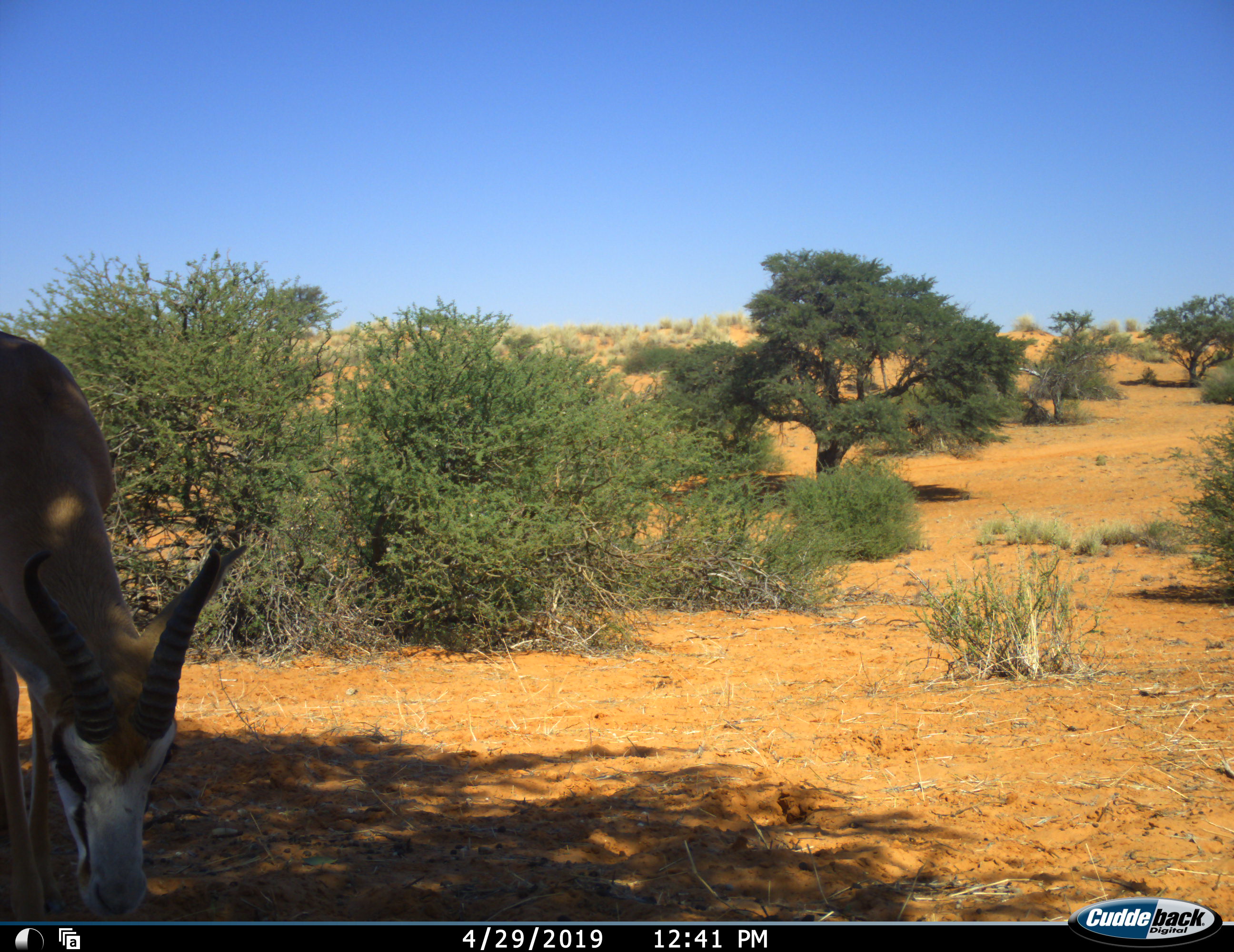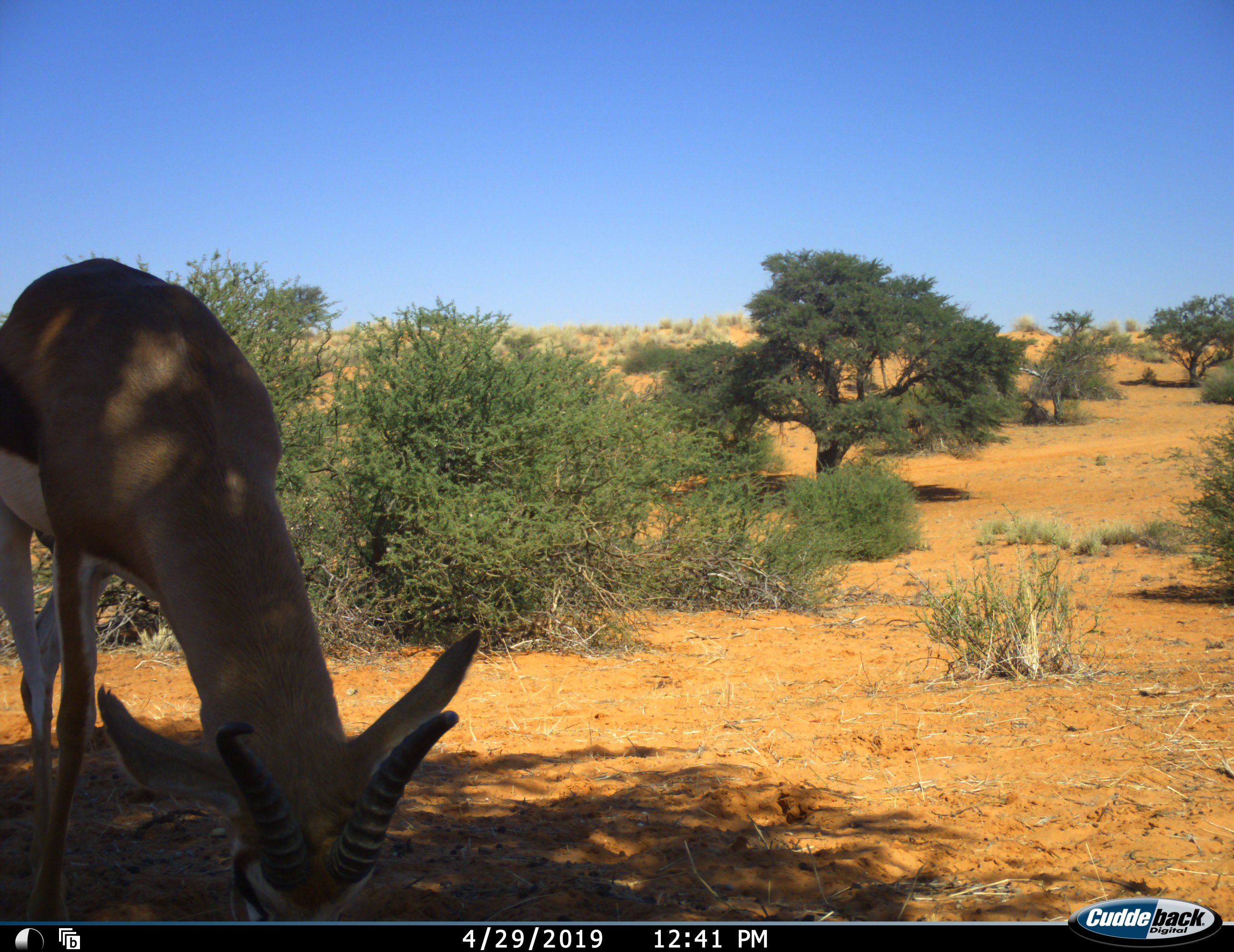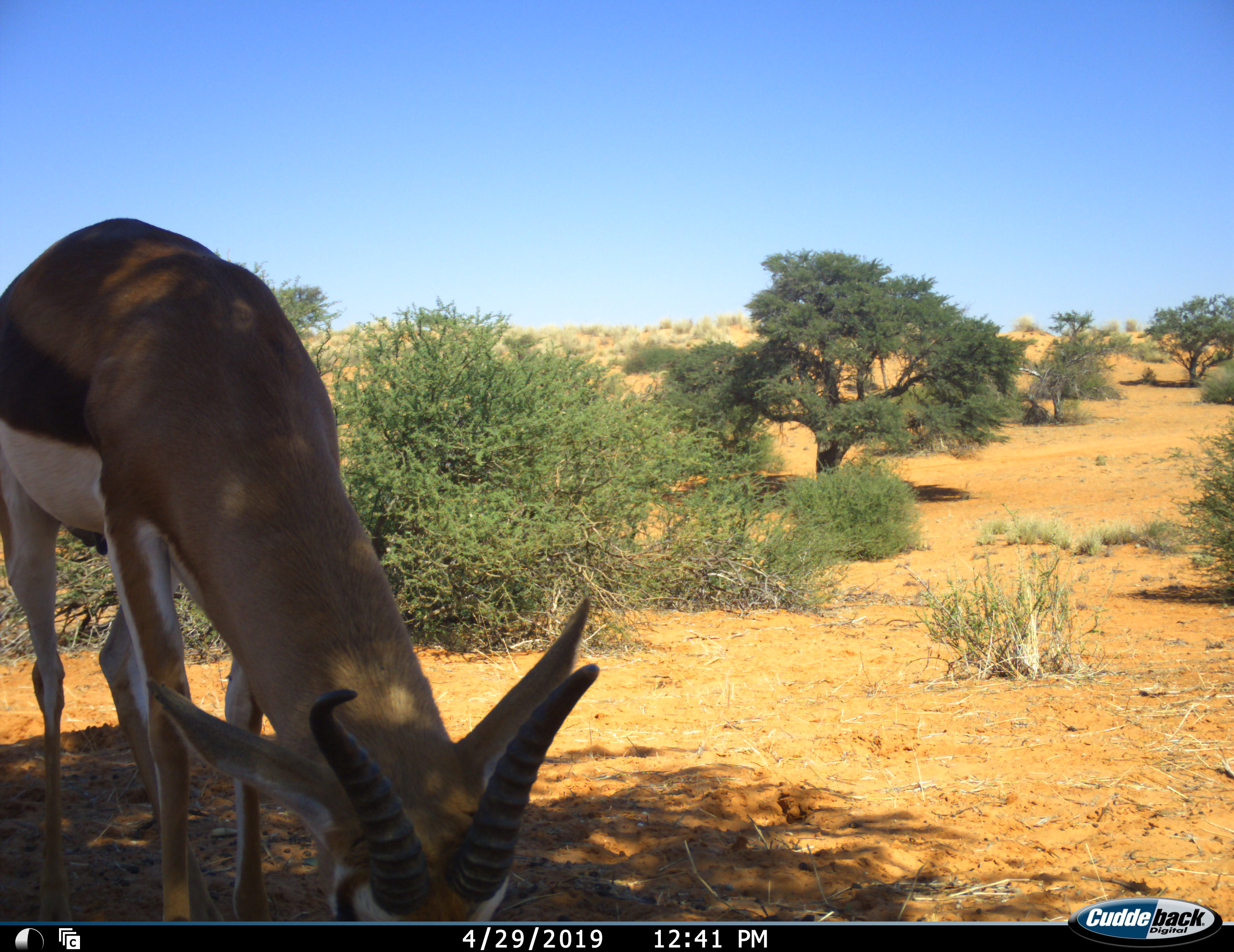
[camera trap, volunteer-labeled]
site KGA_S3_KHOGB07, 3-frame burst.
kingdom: Animalia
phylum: Chordata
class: Mammalia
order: Artiodactyla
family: Bovidae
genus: Antidorcas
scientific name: Antidorcas marsupialis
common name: springbok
Springbok (Antidorcas marsupialis), count 1. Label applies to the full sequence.